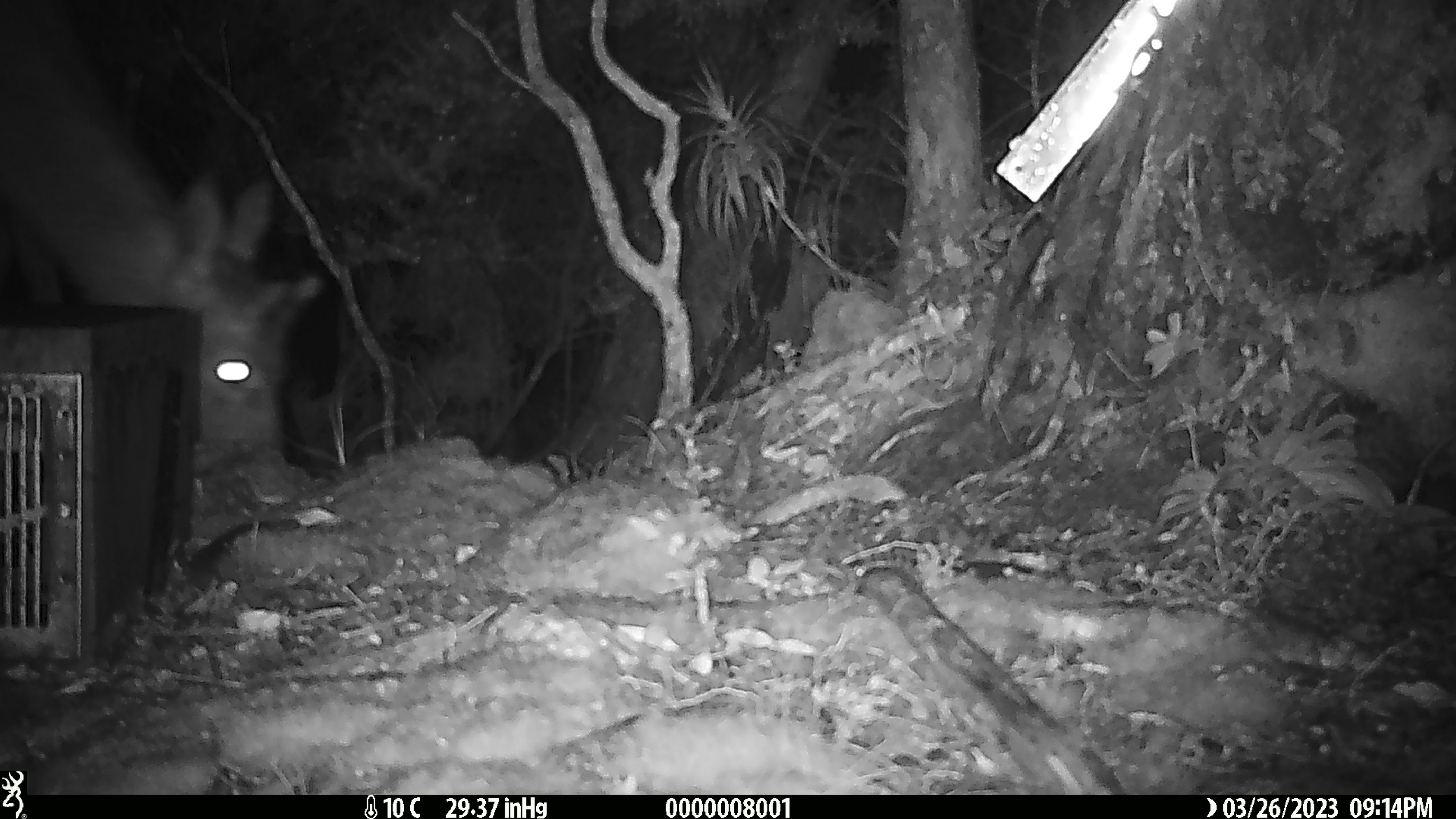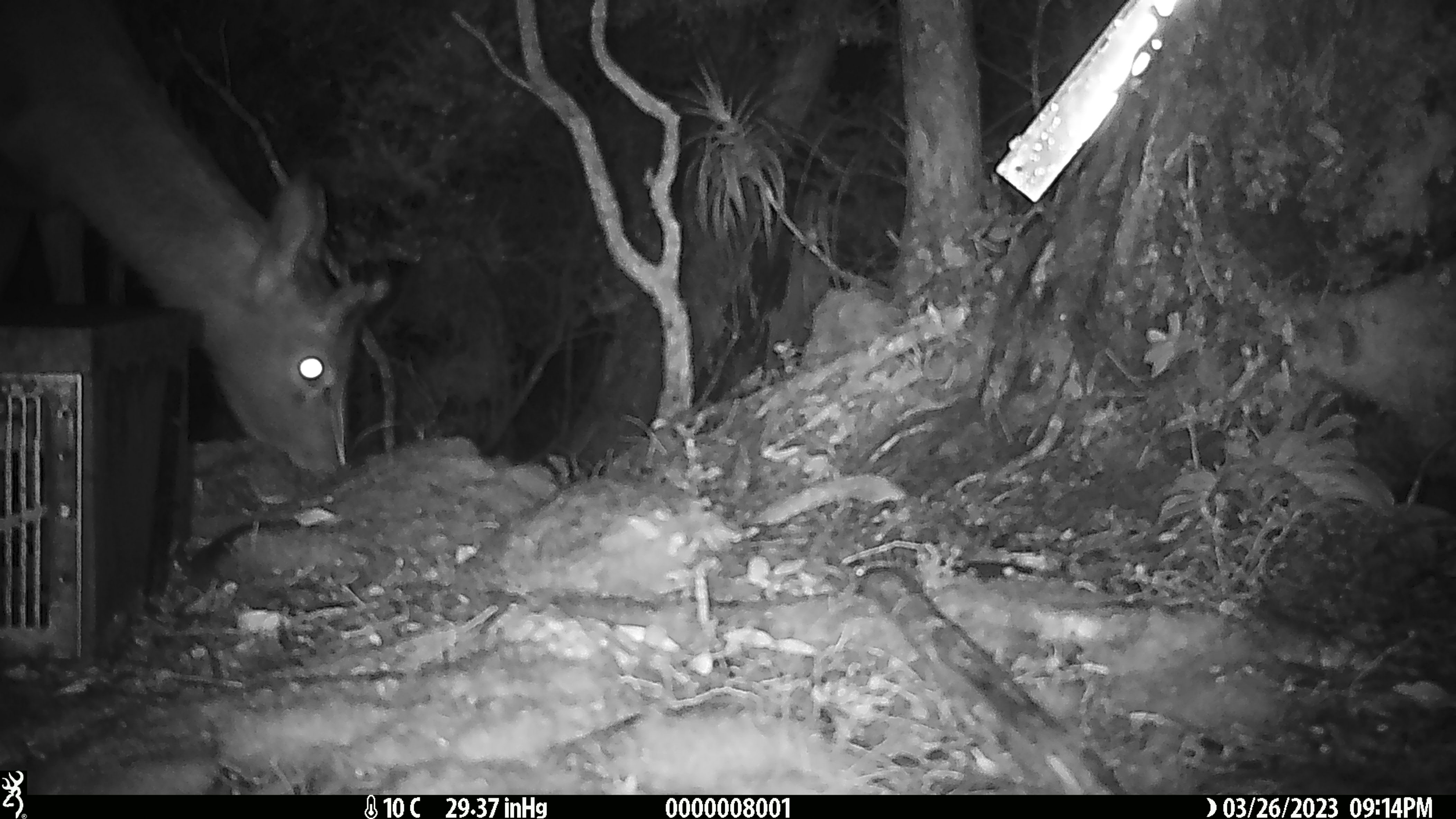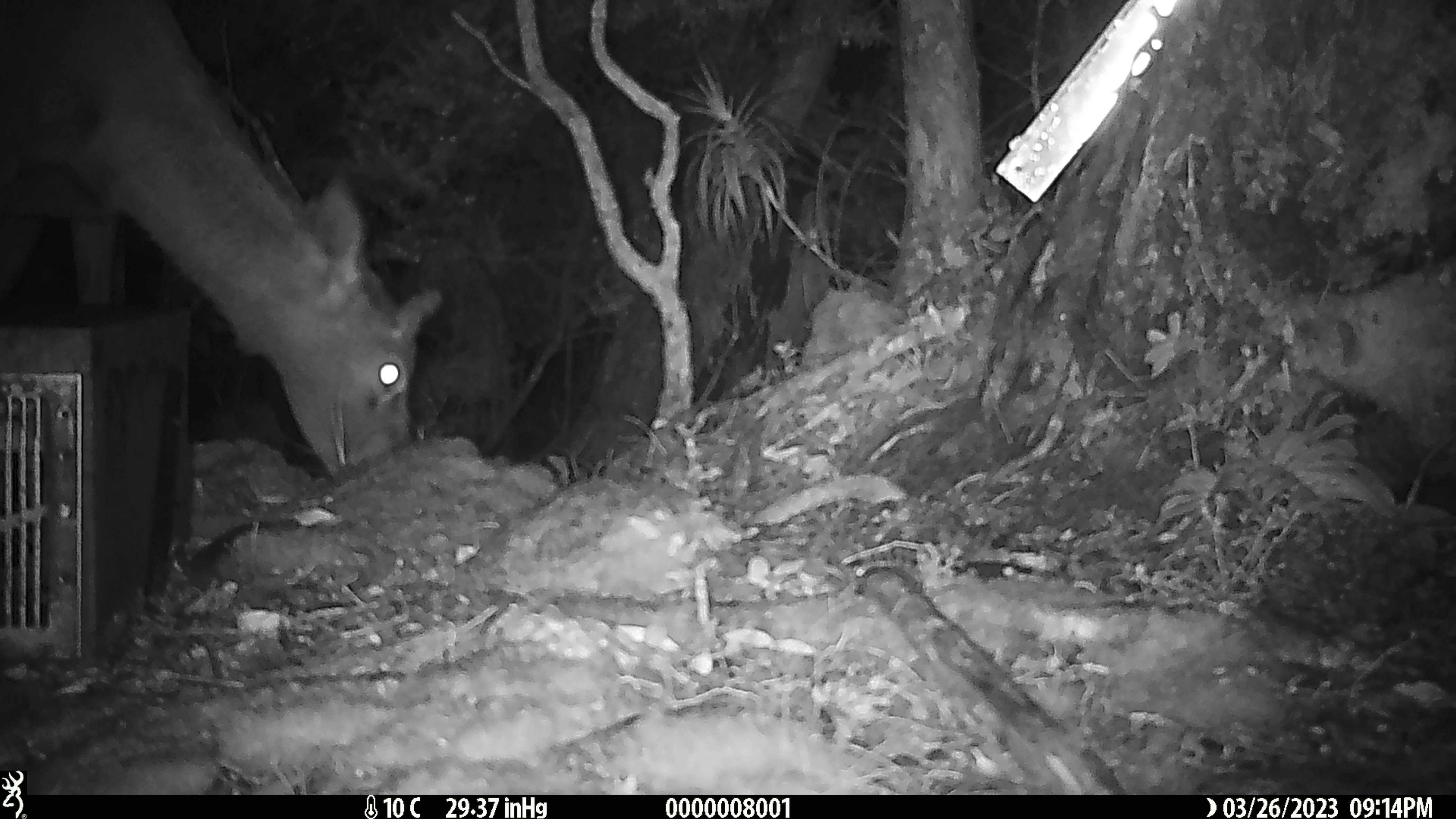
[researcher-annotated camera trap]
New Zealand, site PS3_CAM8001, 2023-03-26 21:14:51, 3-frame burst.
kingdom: Animalia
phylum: Chordata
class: Mammalia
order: Artiodactyla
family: Cervidae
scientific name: Cervidae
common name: deer